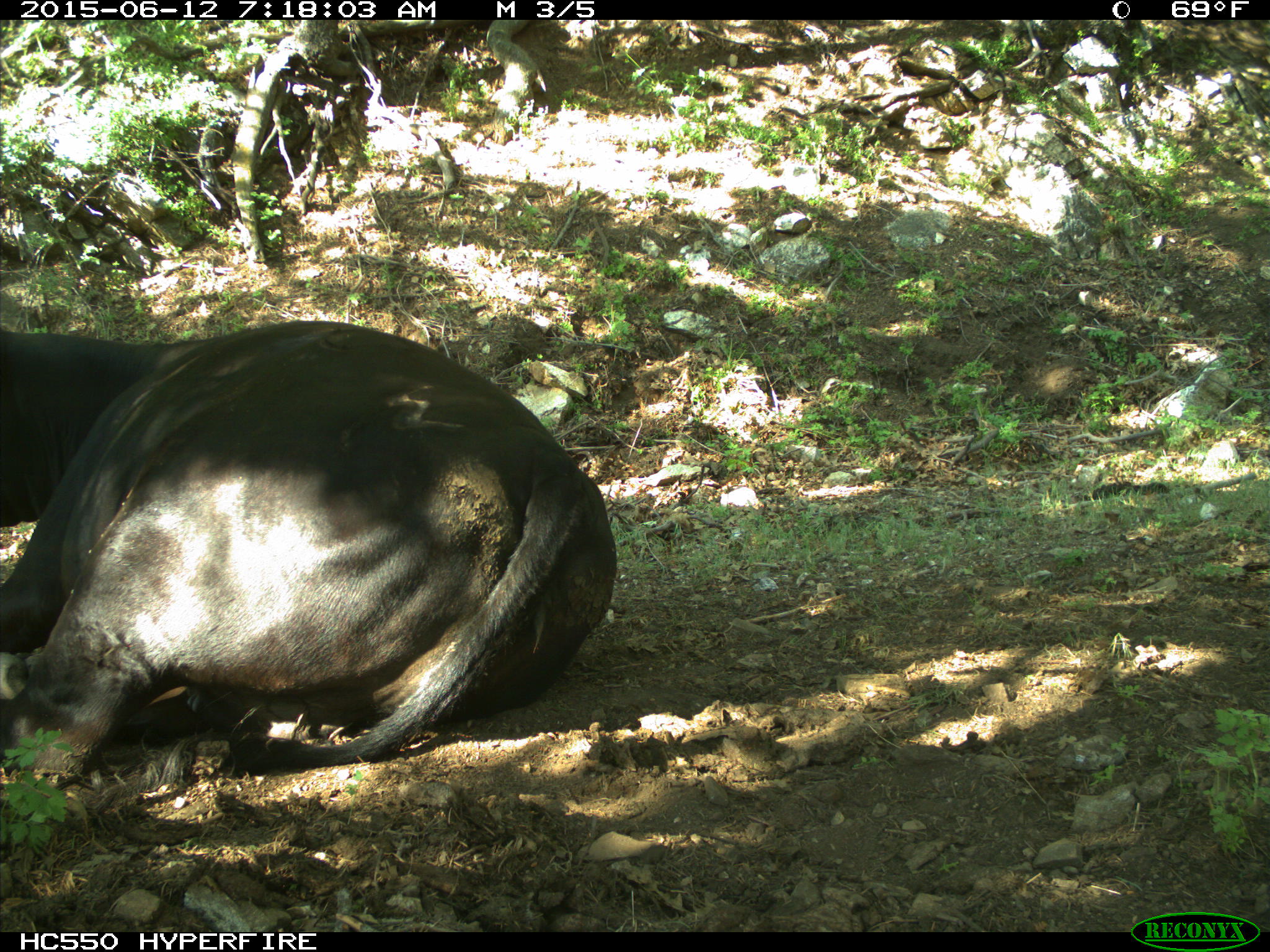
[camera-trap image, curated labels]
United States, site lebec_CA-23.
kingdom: Animalia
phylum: Chordata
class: Mammalia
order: Artiodactyla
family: Bovidae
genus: Bos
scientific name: Bos taurus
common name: domestic cow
Bos taurus (domestic cow).